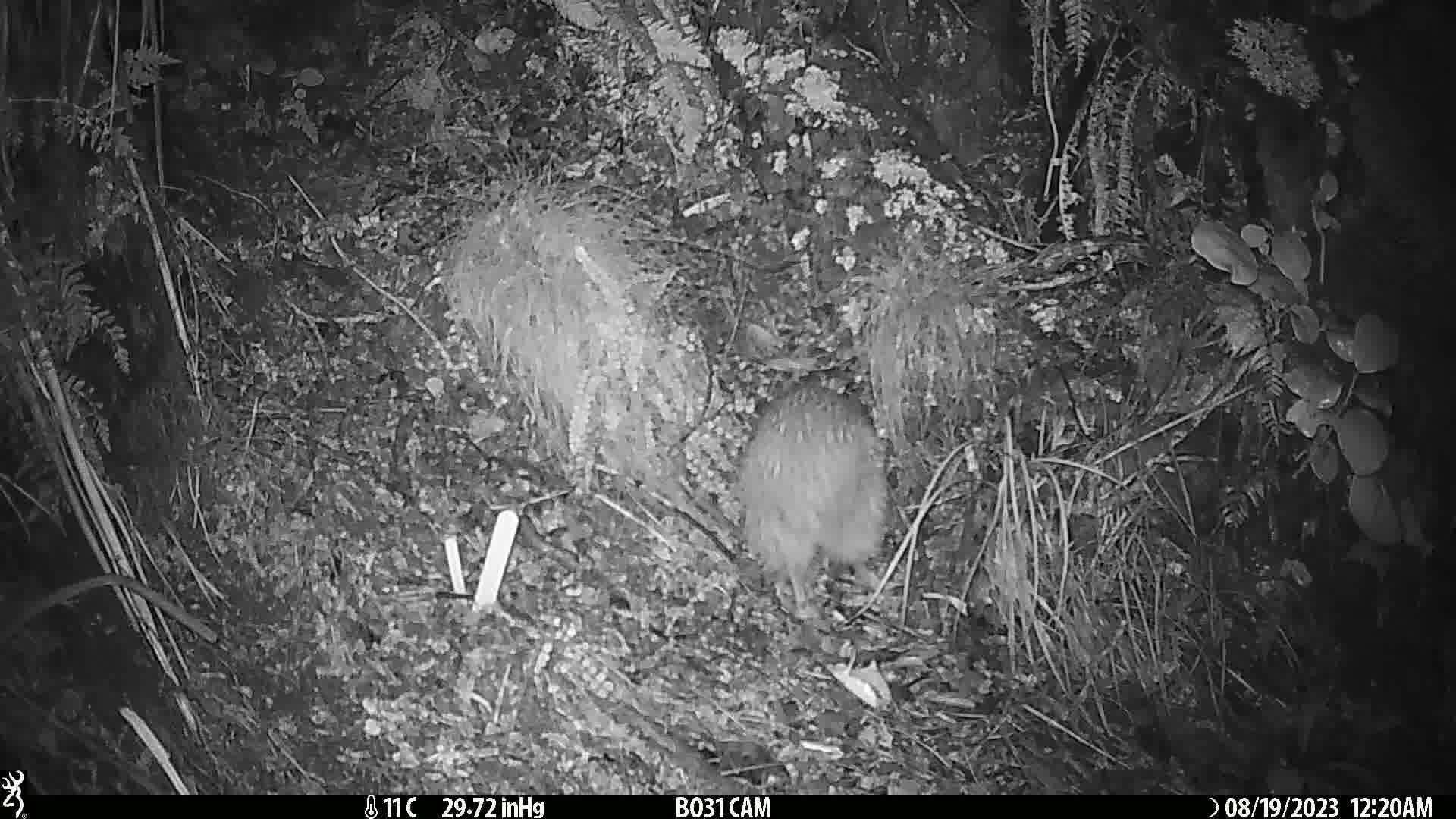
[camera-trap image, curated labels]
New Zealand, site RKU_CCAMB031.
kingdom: Animalia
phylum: Chordata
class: Aves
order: Apterygiformes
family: Apterygidae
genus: Apteryx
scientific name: Apteryx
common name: kiwi